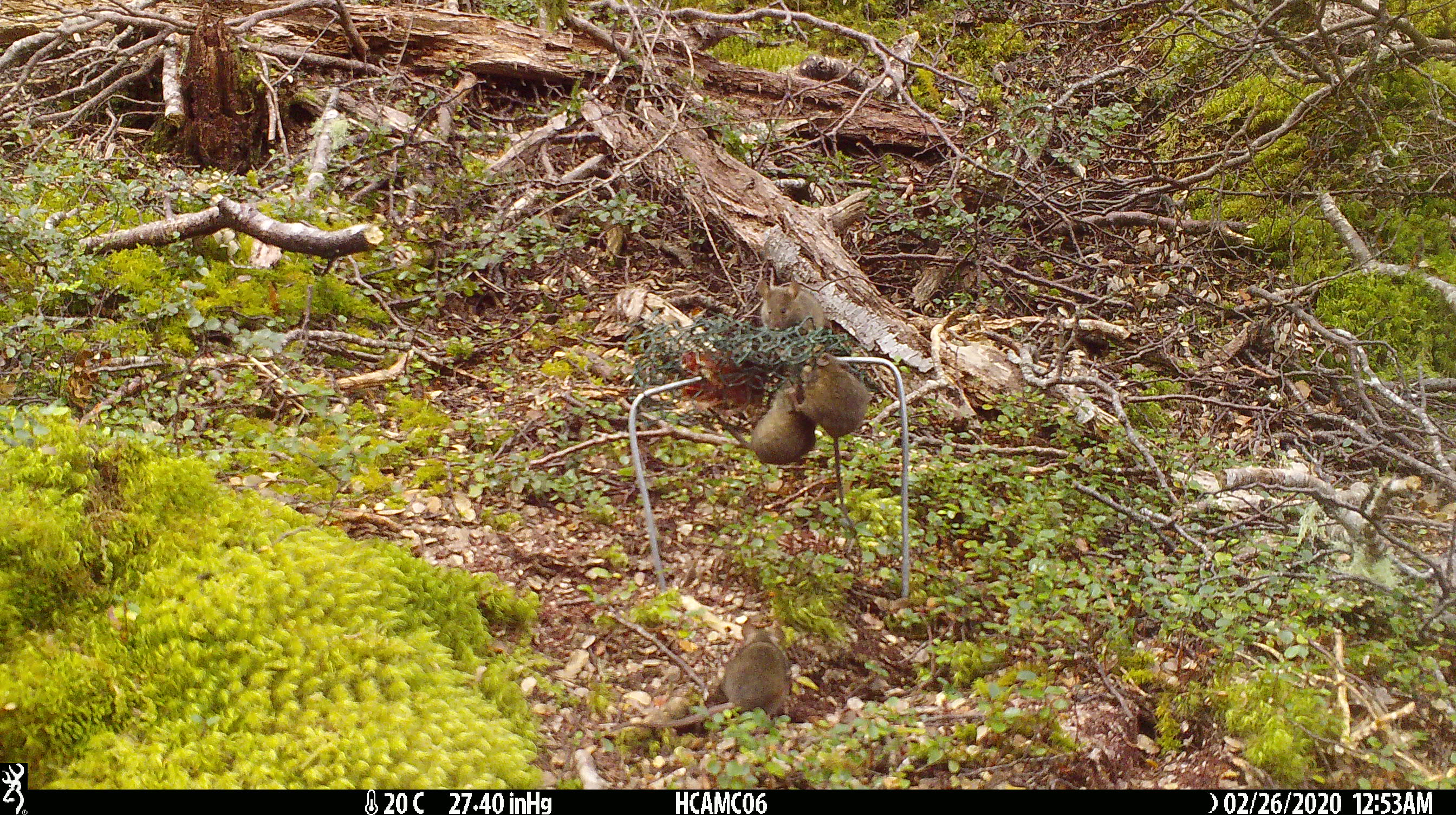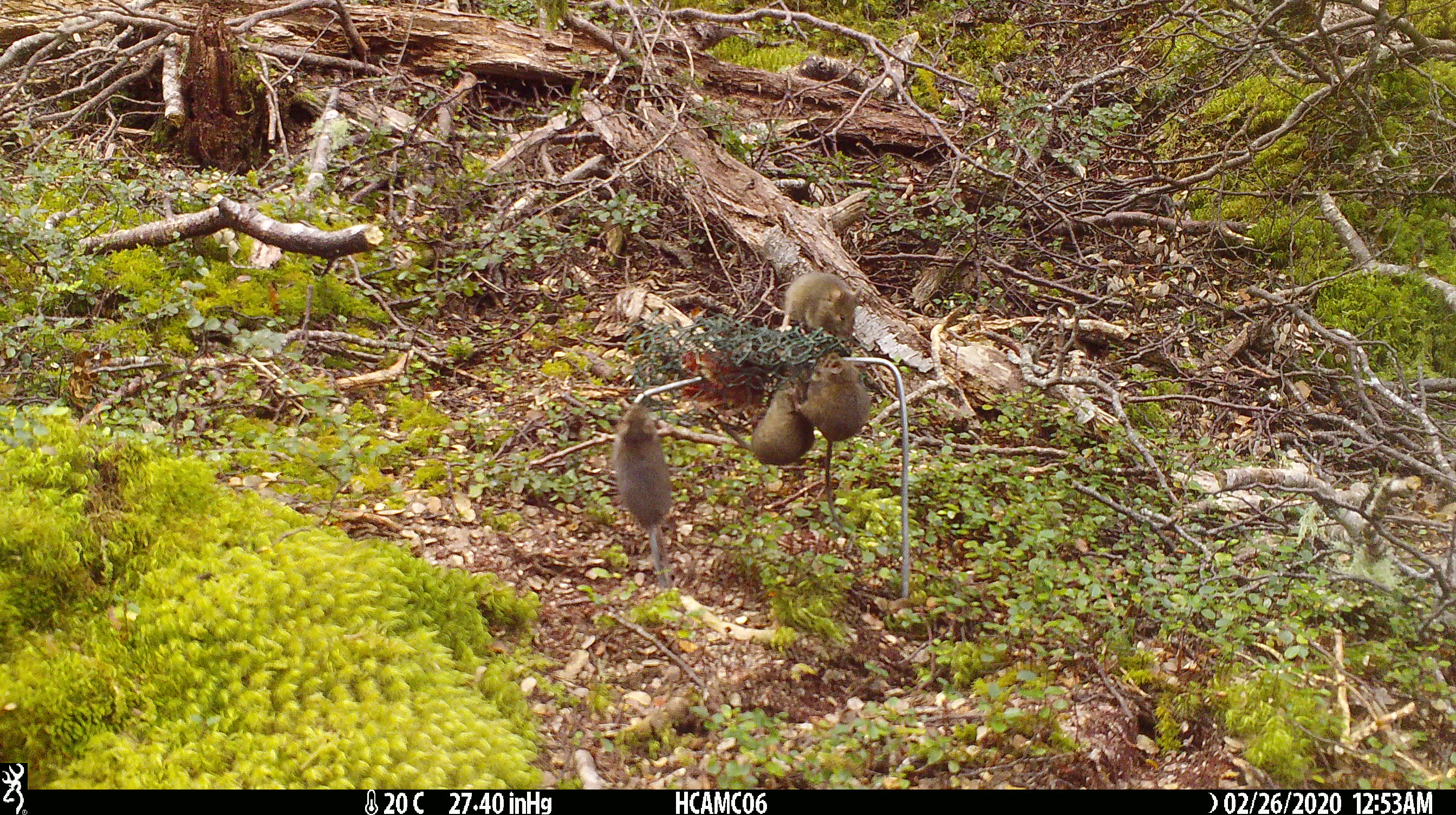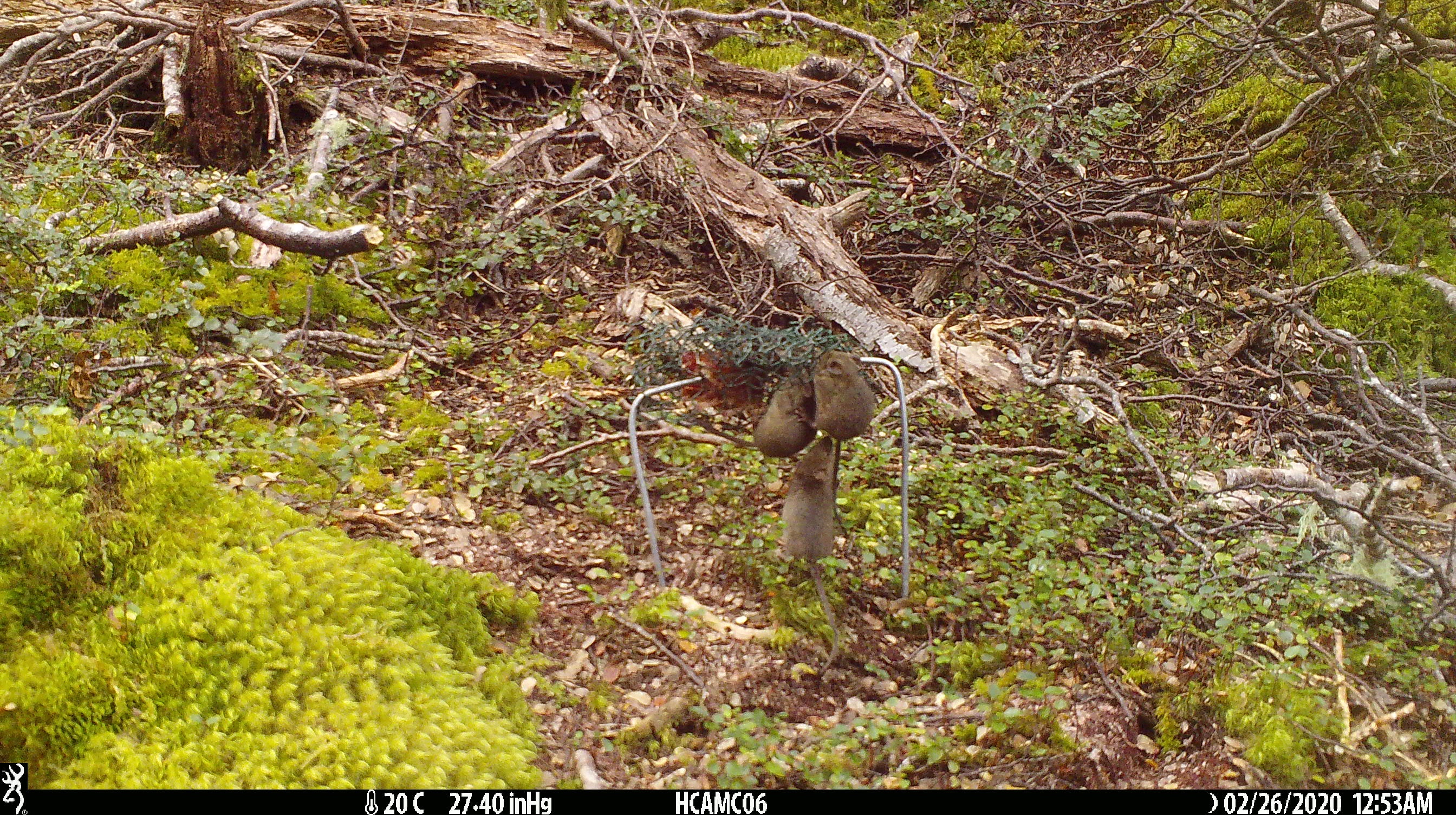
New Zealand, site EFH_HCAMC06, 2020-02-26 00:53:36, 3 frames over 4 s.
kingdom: Animalia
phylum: Chordata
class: Mammalia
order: Rodentia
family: Muridae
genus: Mus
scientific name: Mus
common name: mouse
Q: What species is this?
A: Mouse (Mus).